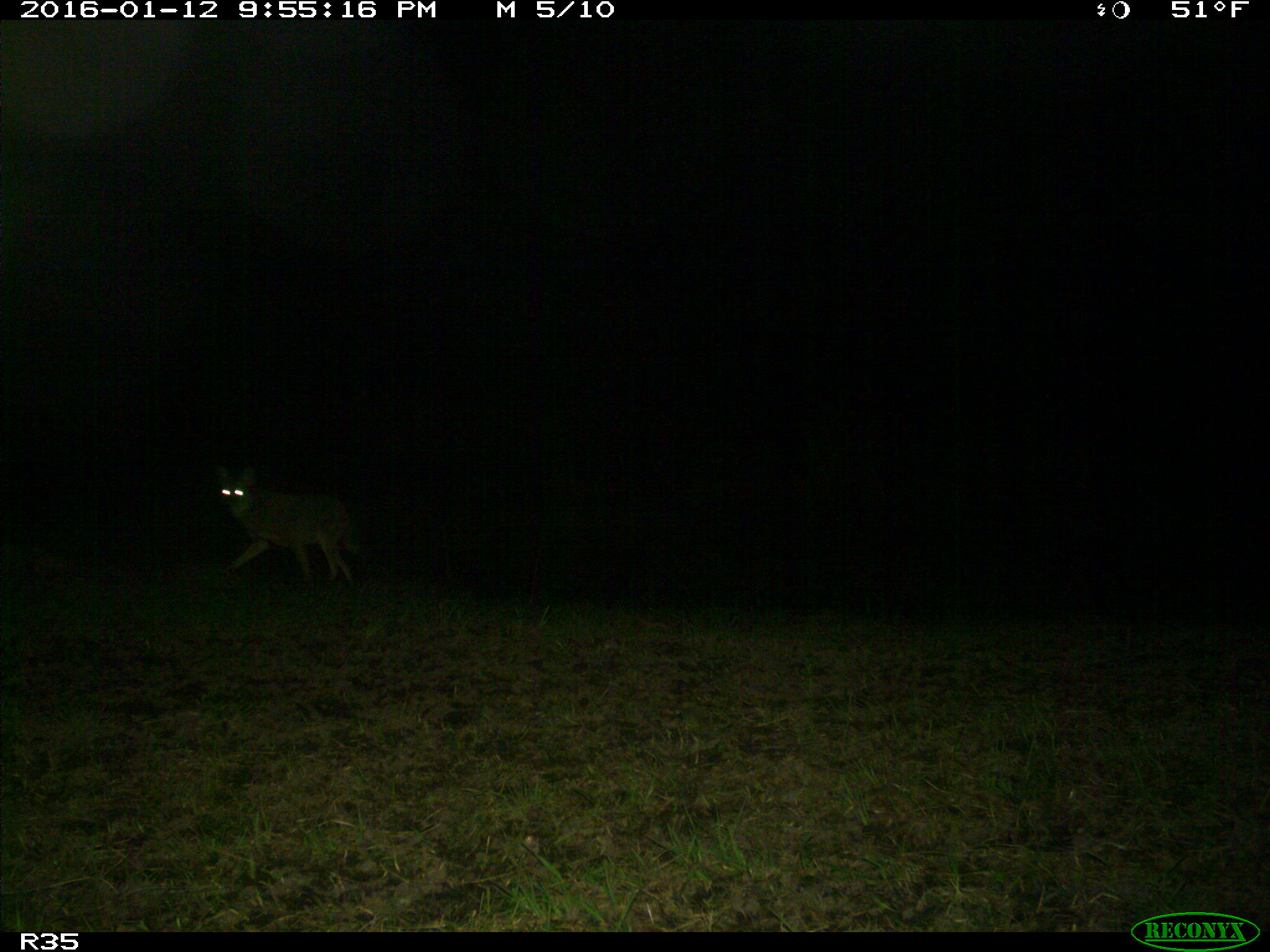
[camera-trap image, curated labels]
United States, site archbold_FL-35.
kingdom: Animalia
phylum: Chordata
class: Mammalia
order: Carnivora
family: Canidae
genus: Canis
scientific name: Canis latrans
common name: coyote